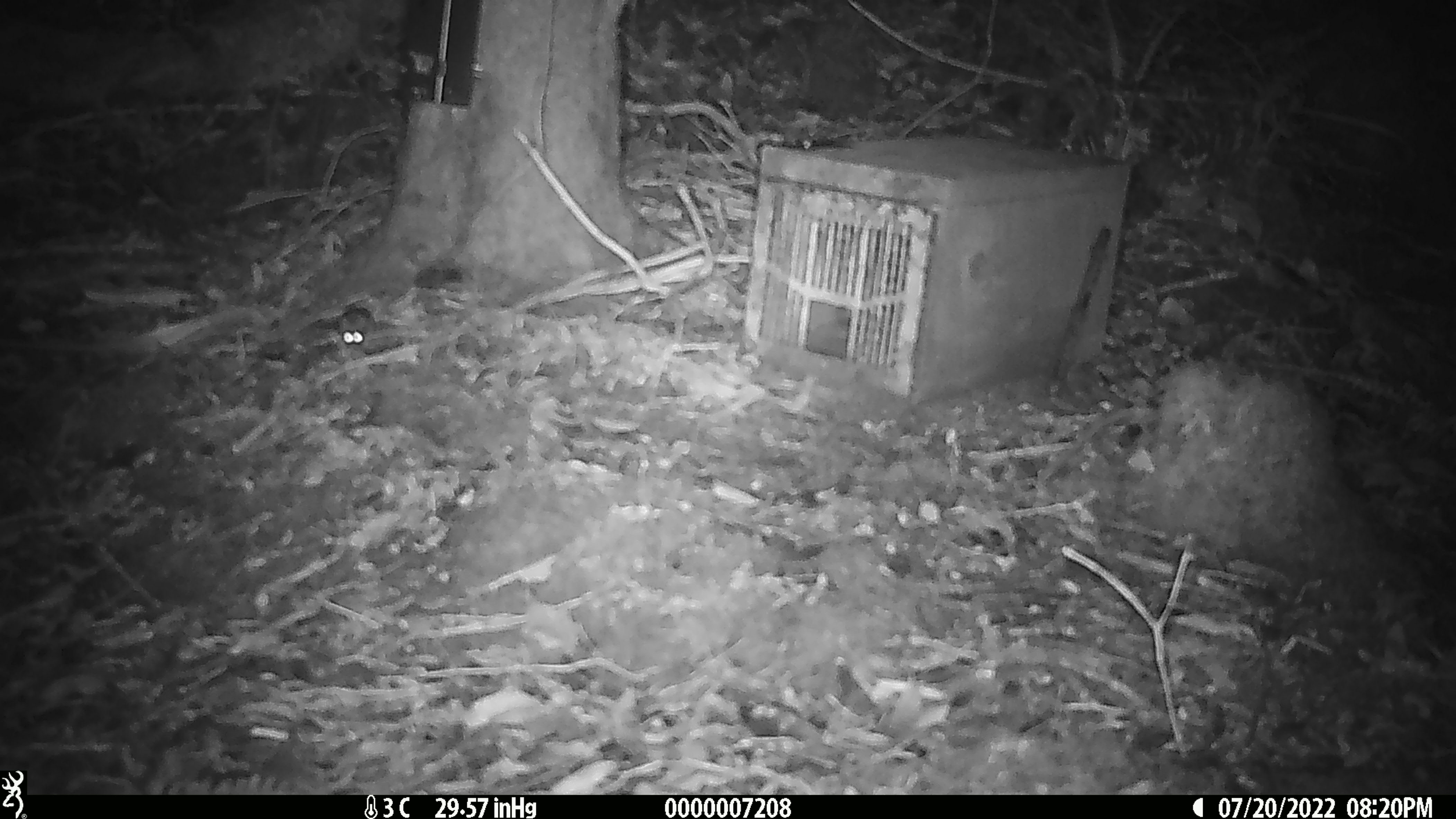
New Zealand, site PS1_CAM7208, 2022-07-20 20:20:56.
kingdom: Animalia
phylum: Chordata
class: Mammalia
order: Rodentia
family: Muridae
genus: Mus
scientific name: Mus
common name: mouse